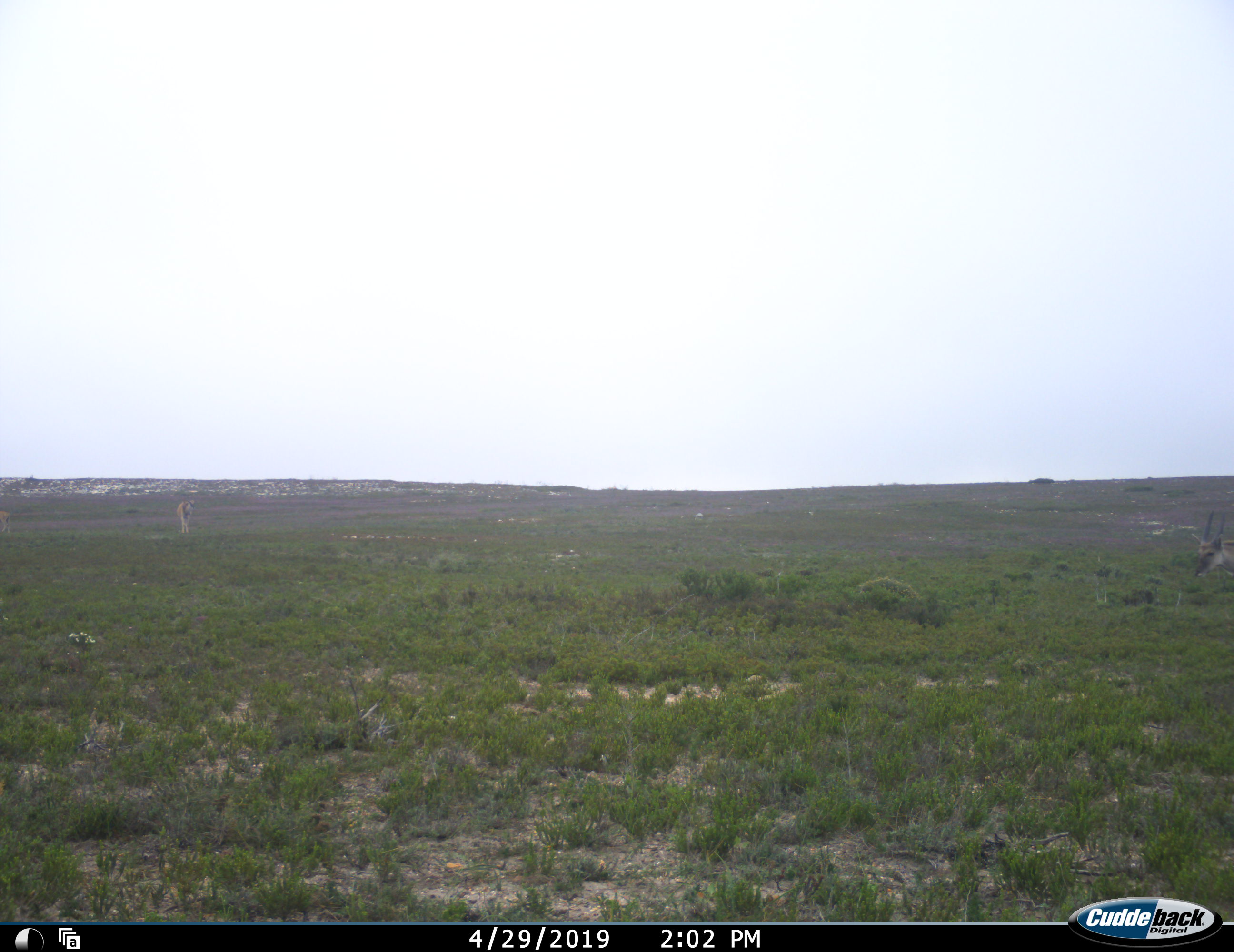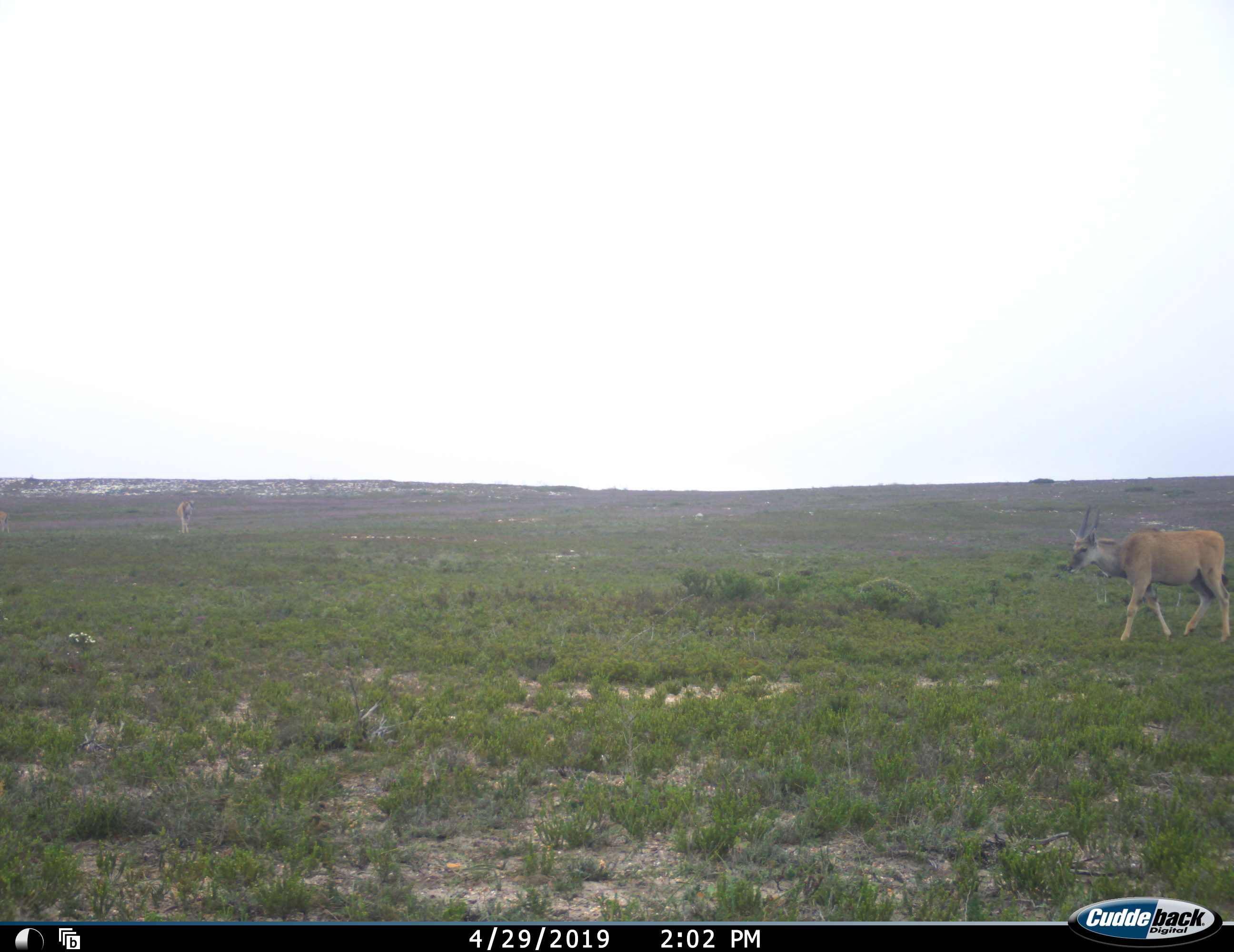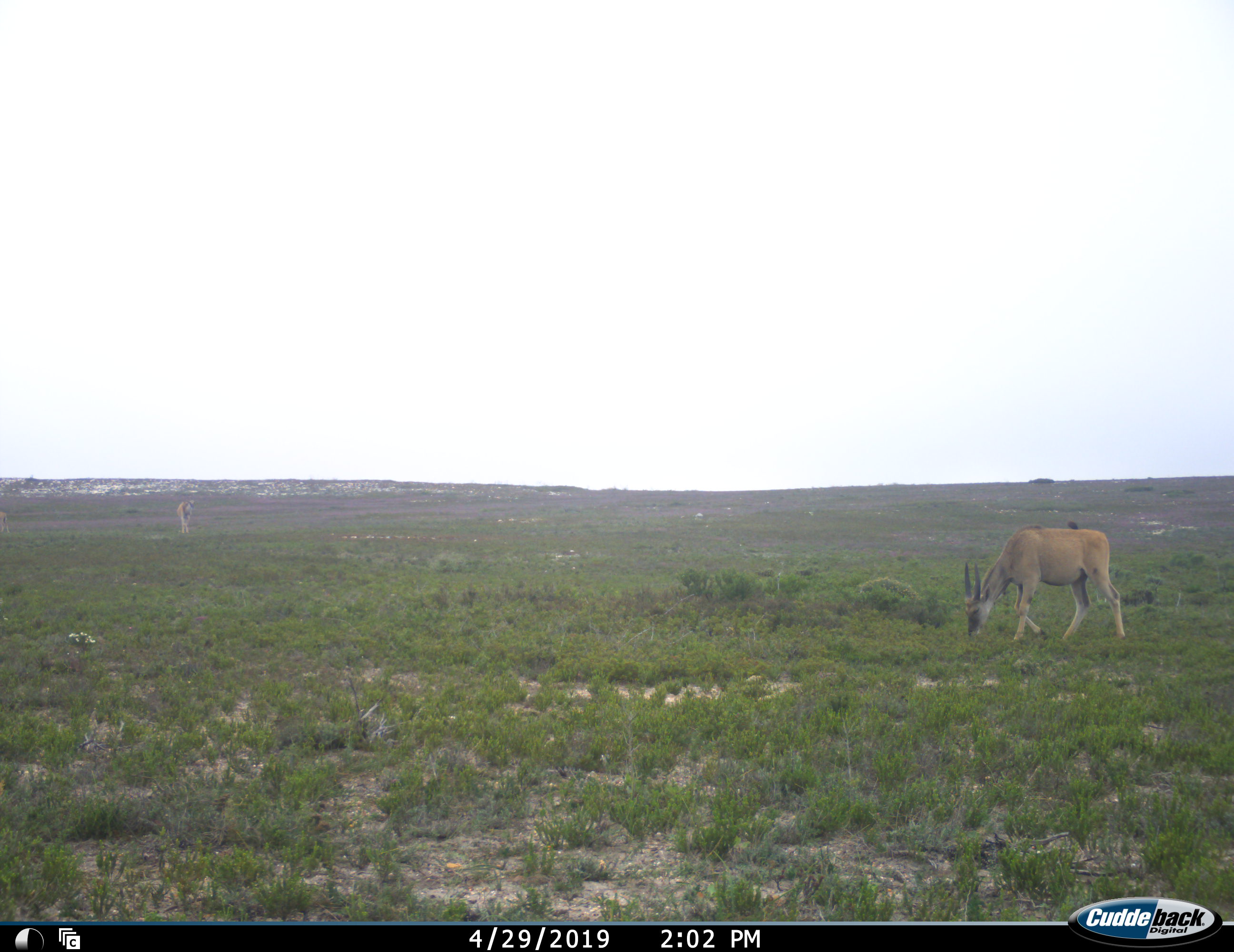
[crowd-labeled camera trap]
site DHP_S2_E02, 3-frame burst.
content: unidentified animal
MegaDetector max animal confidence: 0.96